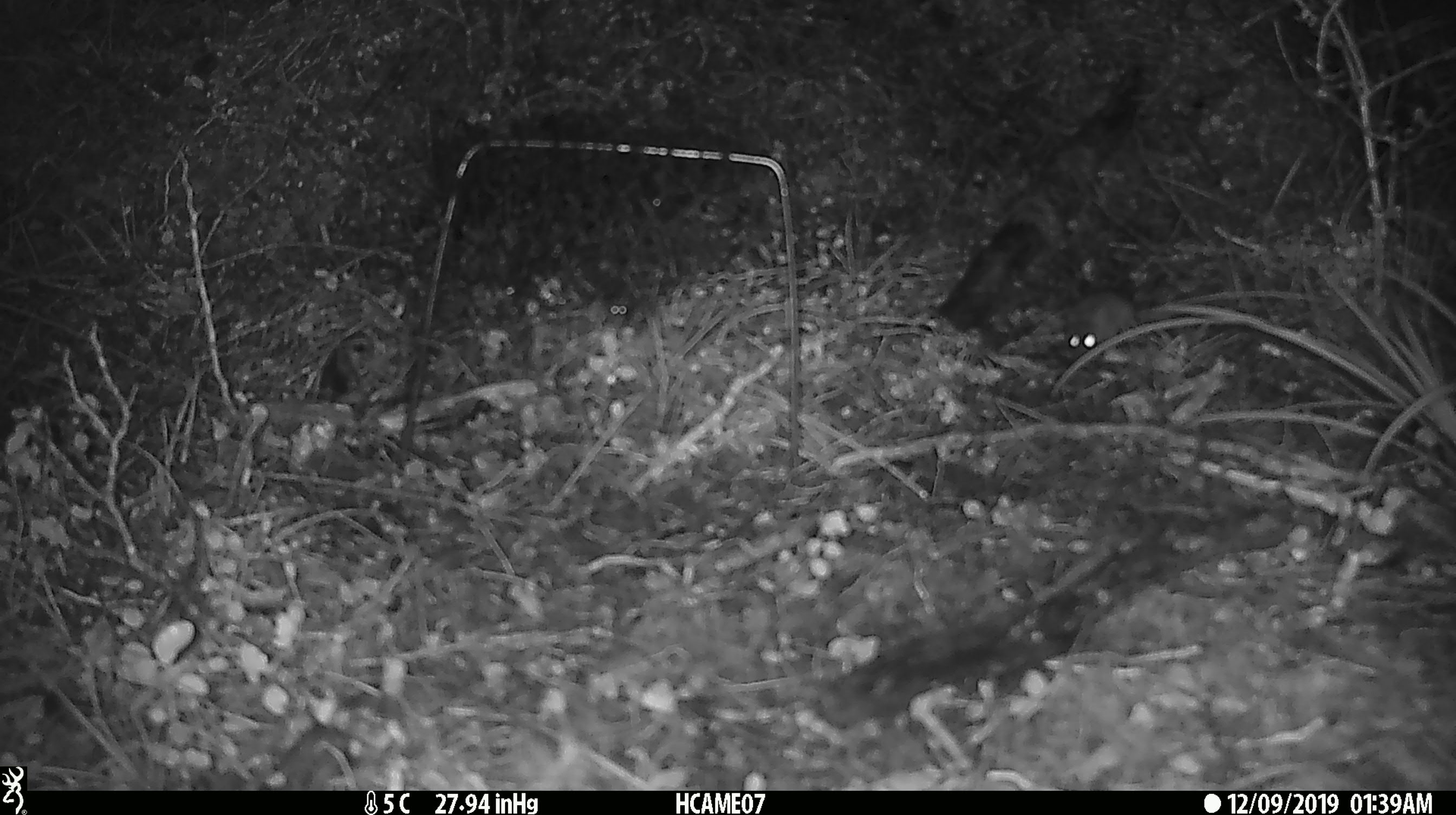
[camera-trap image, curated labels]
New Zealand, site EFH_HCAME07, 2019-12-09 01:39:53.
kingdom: Animalia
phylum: Chordata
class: Mammalia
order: Rodentia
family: Muridae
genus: Mus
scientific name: Mus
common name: mouse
Mouse (Mus).